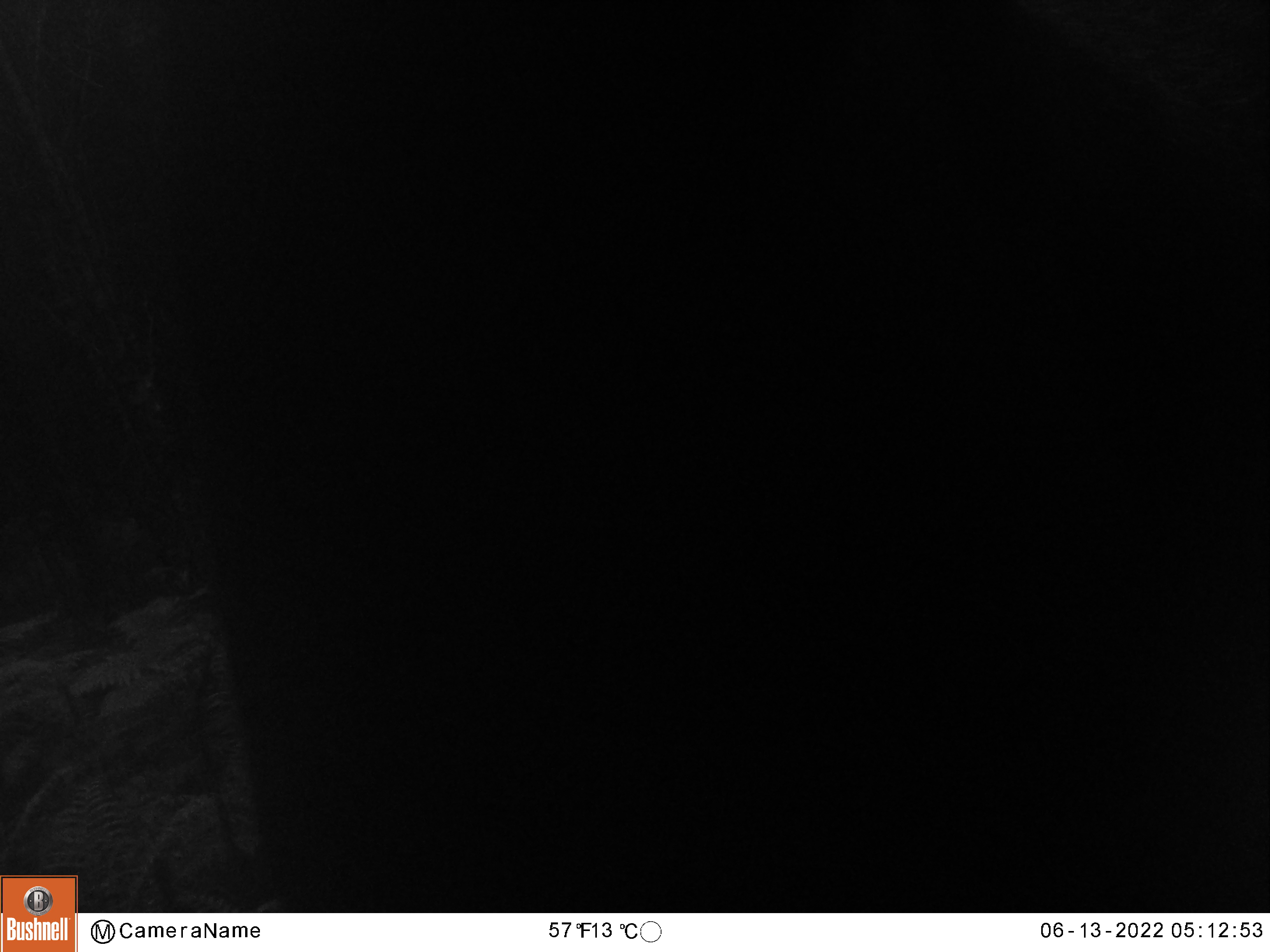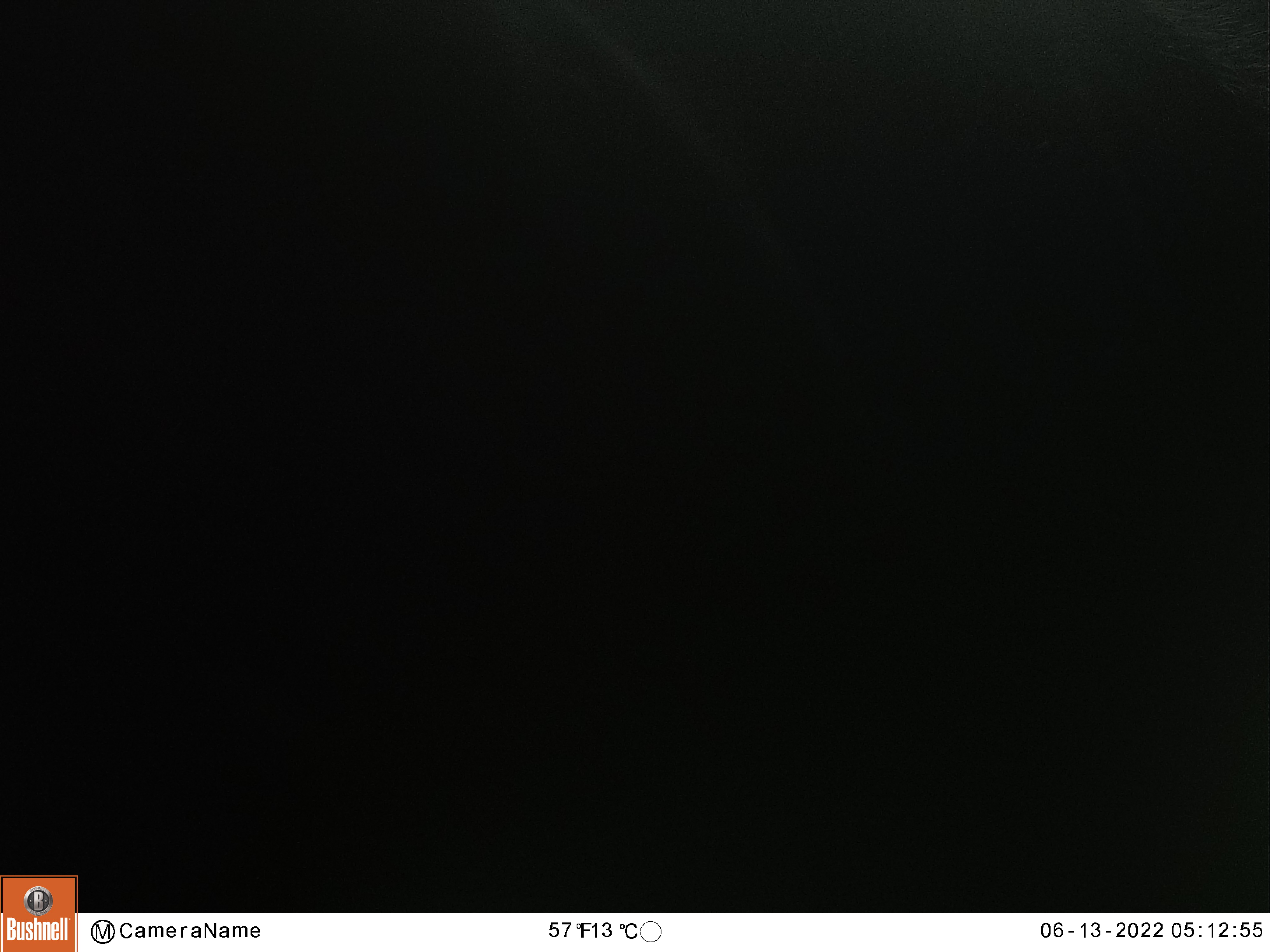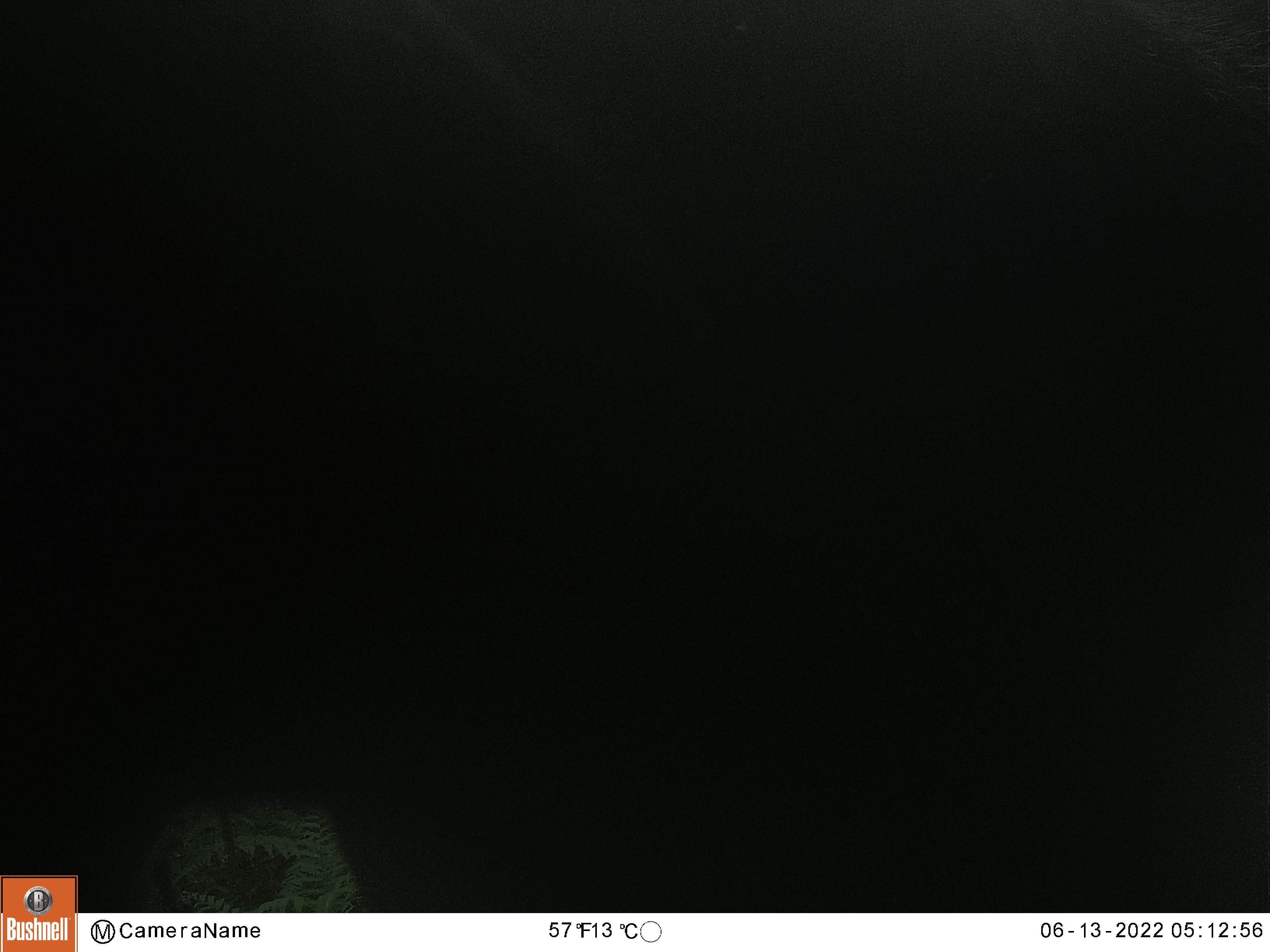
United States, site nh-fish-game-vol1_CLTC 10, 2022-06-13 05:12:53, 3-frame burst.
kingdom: Animalia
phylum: Chordata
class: Mammalia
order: Artiodactyla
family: Cervidae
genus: Alces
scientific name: Alces alces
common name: moose